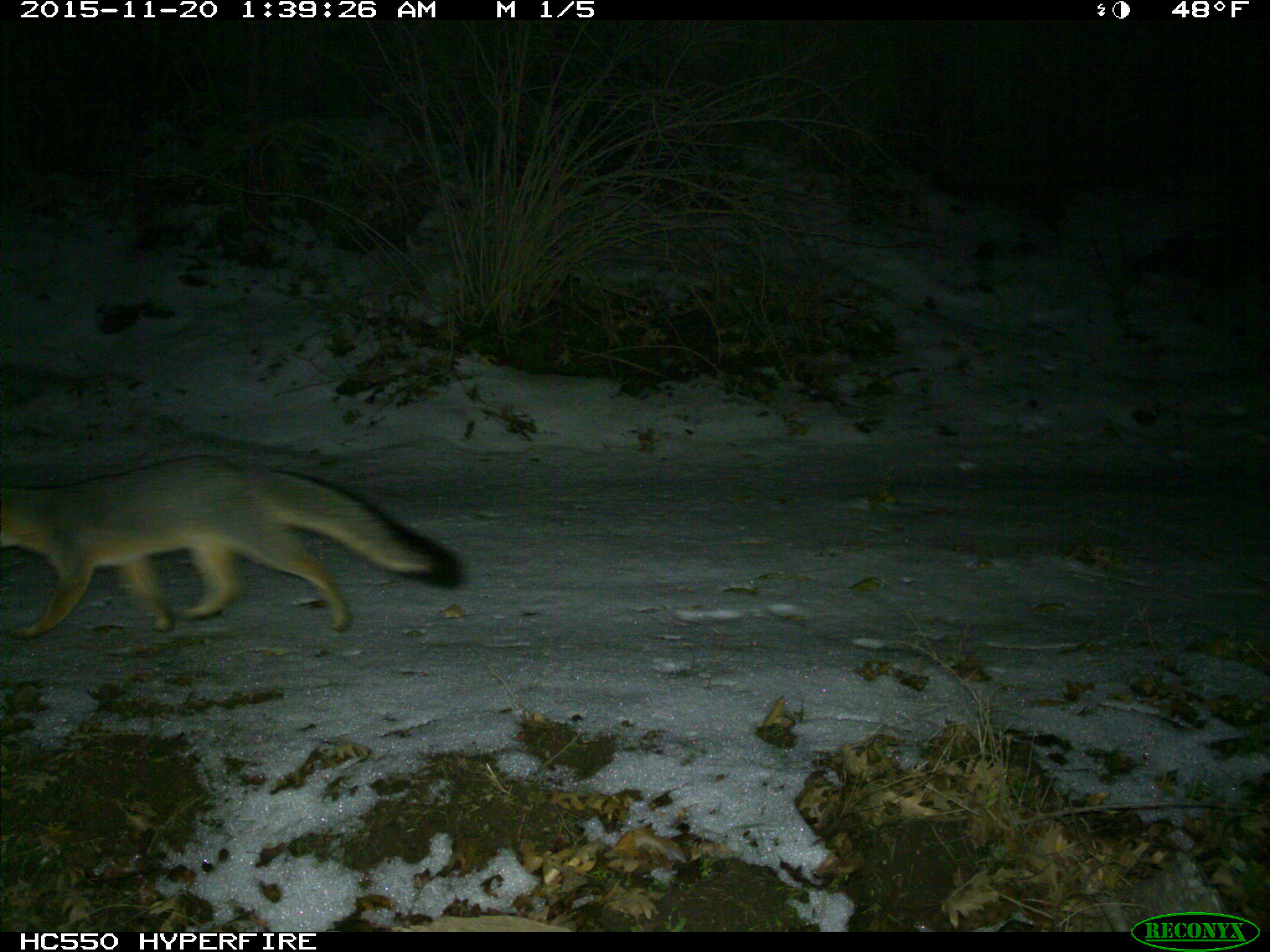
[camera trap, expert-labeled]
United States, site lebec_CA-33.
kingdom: Animalia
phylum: Chordata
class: Mammalia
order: Carnivora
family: Canidae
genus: Urocyon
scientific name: Urocyon cinereoargenteus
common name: gray fox